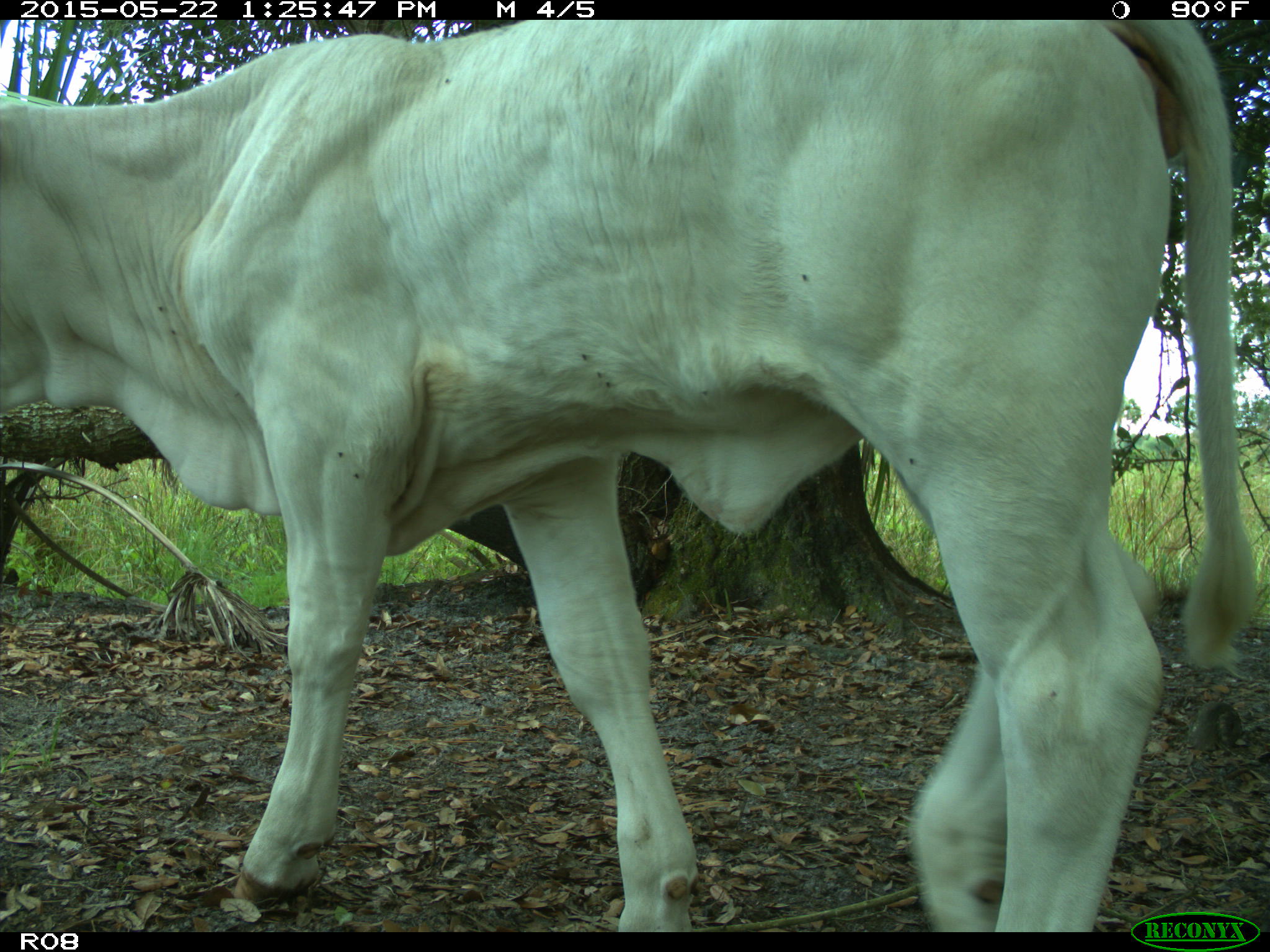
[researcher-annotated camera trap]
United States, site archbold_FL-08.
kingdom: Animalia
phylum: Chordata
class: Mammalia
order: Artiodactyla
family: Bovidae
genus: Bos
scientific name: Bos taurus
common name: domestic cow